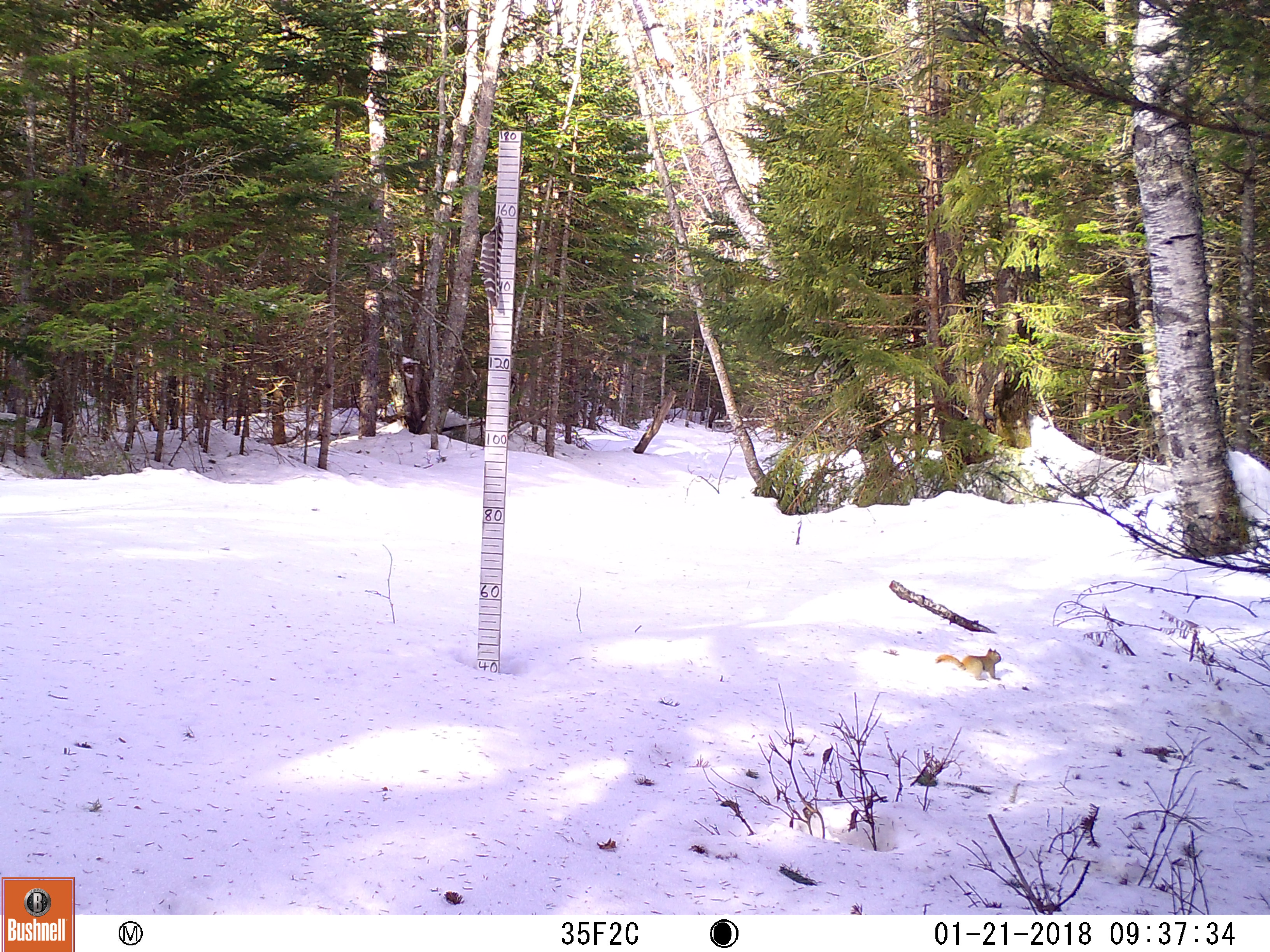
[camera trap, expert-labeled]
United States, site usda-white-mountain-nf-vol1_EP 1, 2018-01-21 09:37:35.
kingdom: Animalia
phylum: Chordata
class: Mammalia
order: Rodentia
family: Sciuridae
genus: Tamiasciurus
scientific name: Tamiasciurus hudsonicus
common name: red squirrel